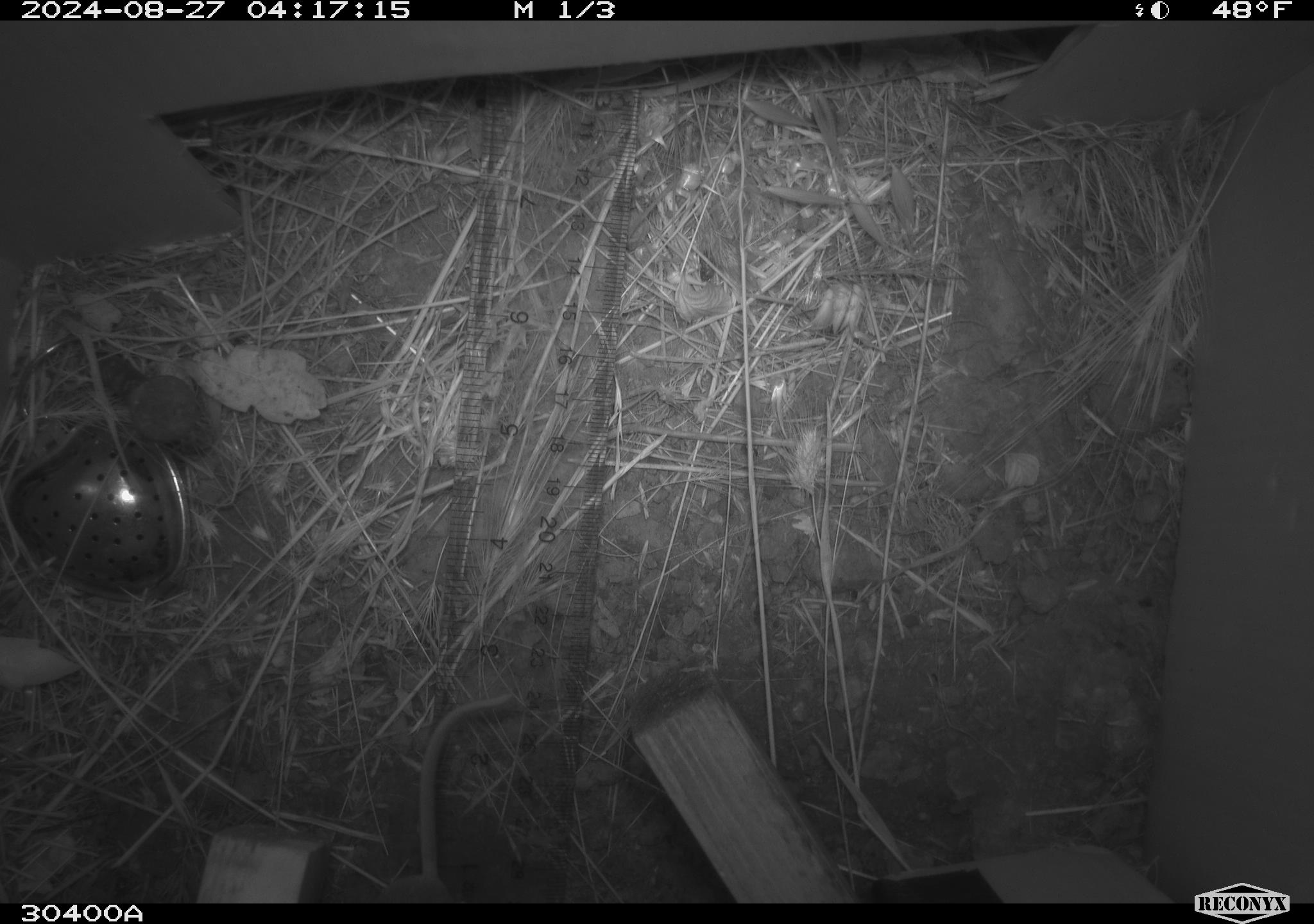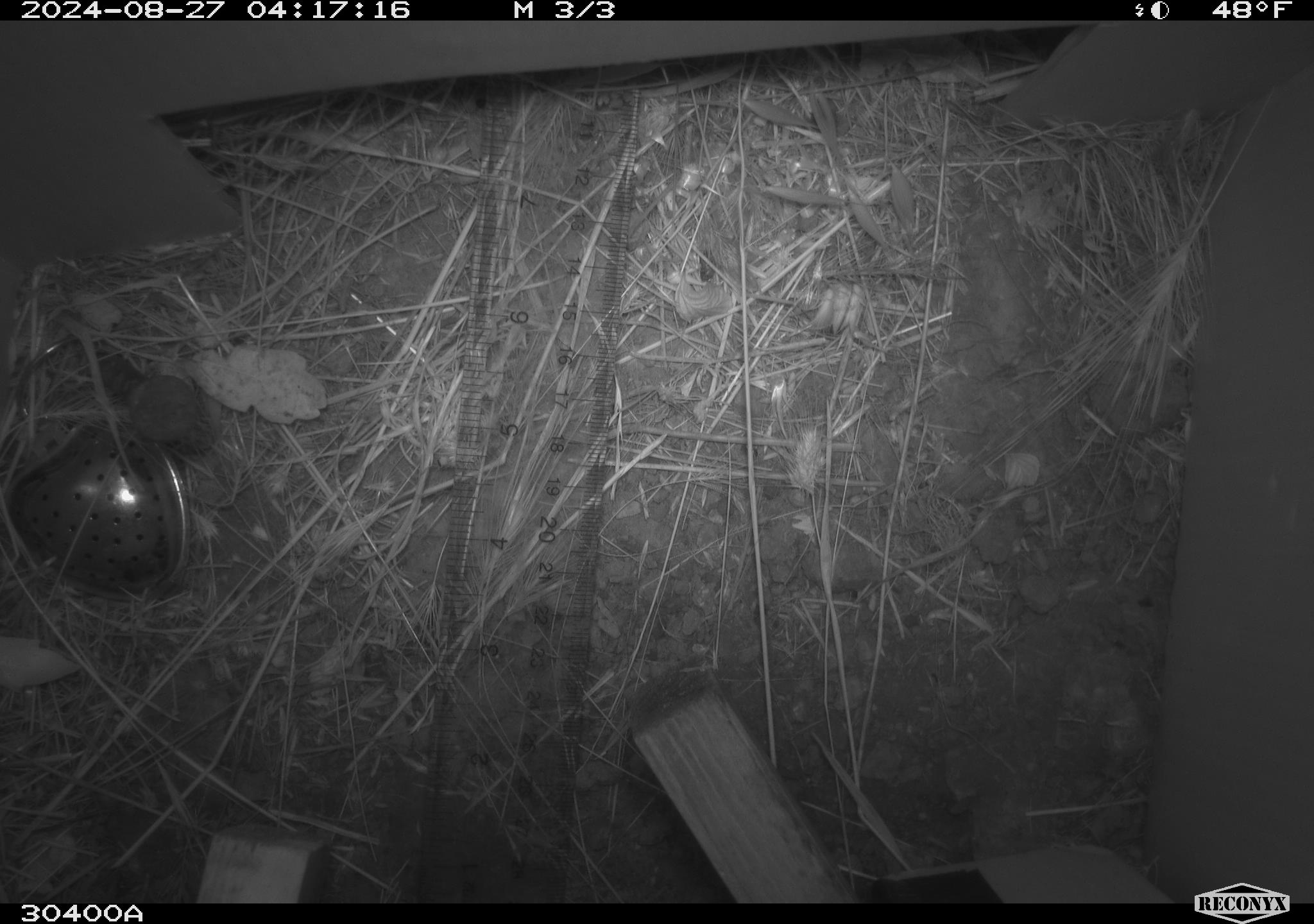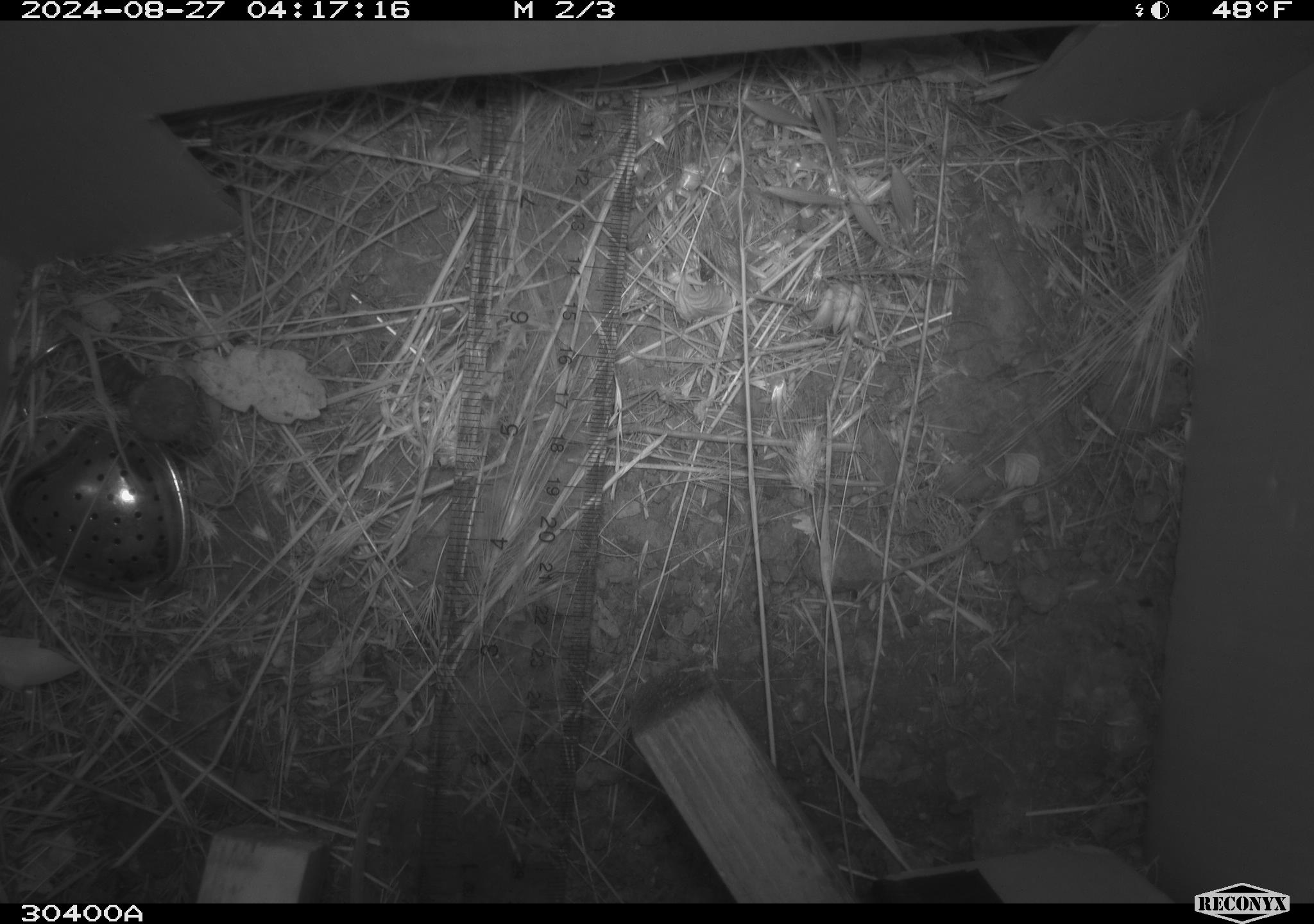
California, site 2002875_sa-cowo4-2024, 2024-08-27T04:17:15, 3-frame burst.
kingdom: Animalia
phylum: Chordata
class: Mammalia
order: Rodentia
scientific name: Rodentia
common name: rodent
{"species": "rodent (Rodentia)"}